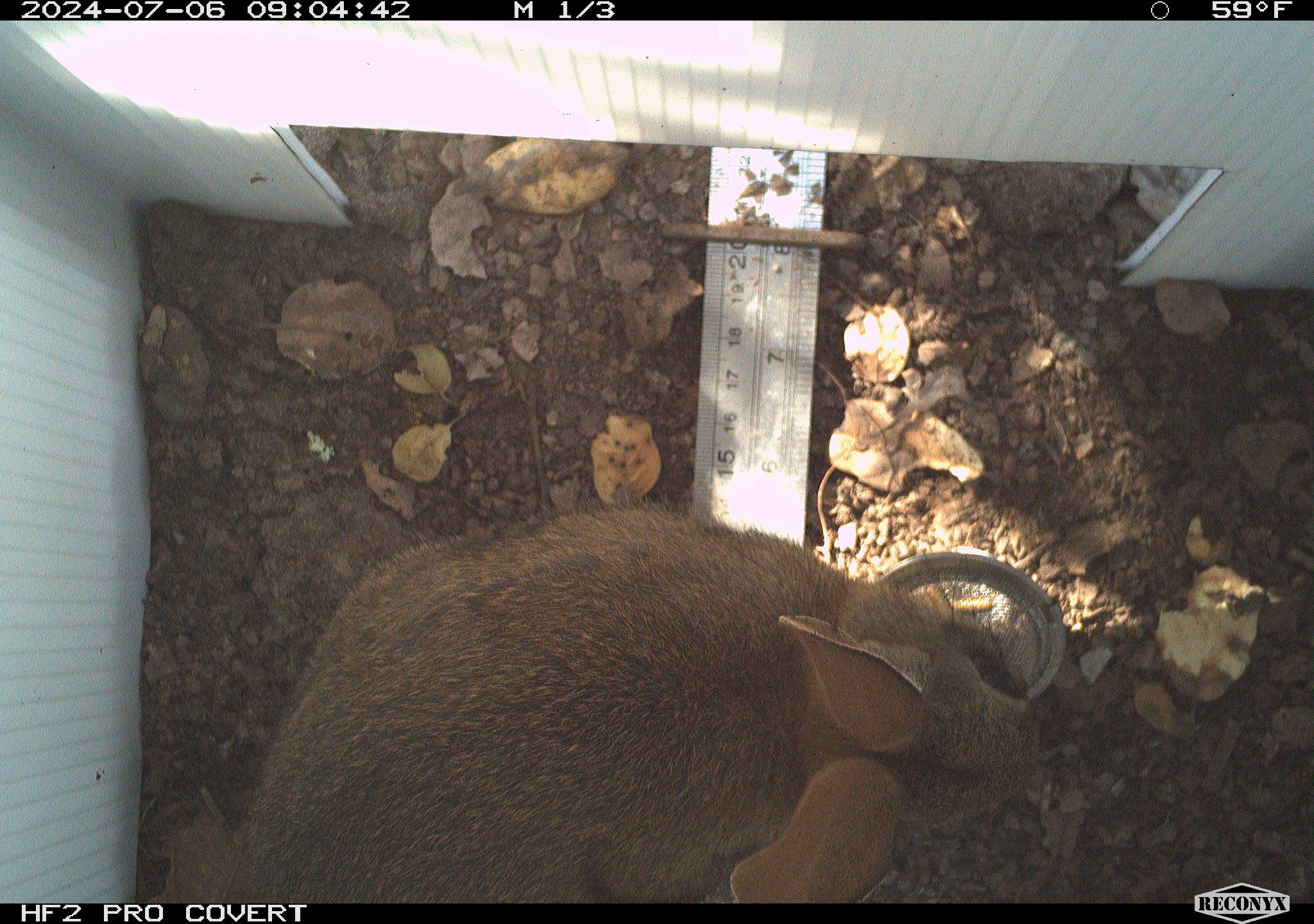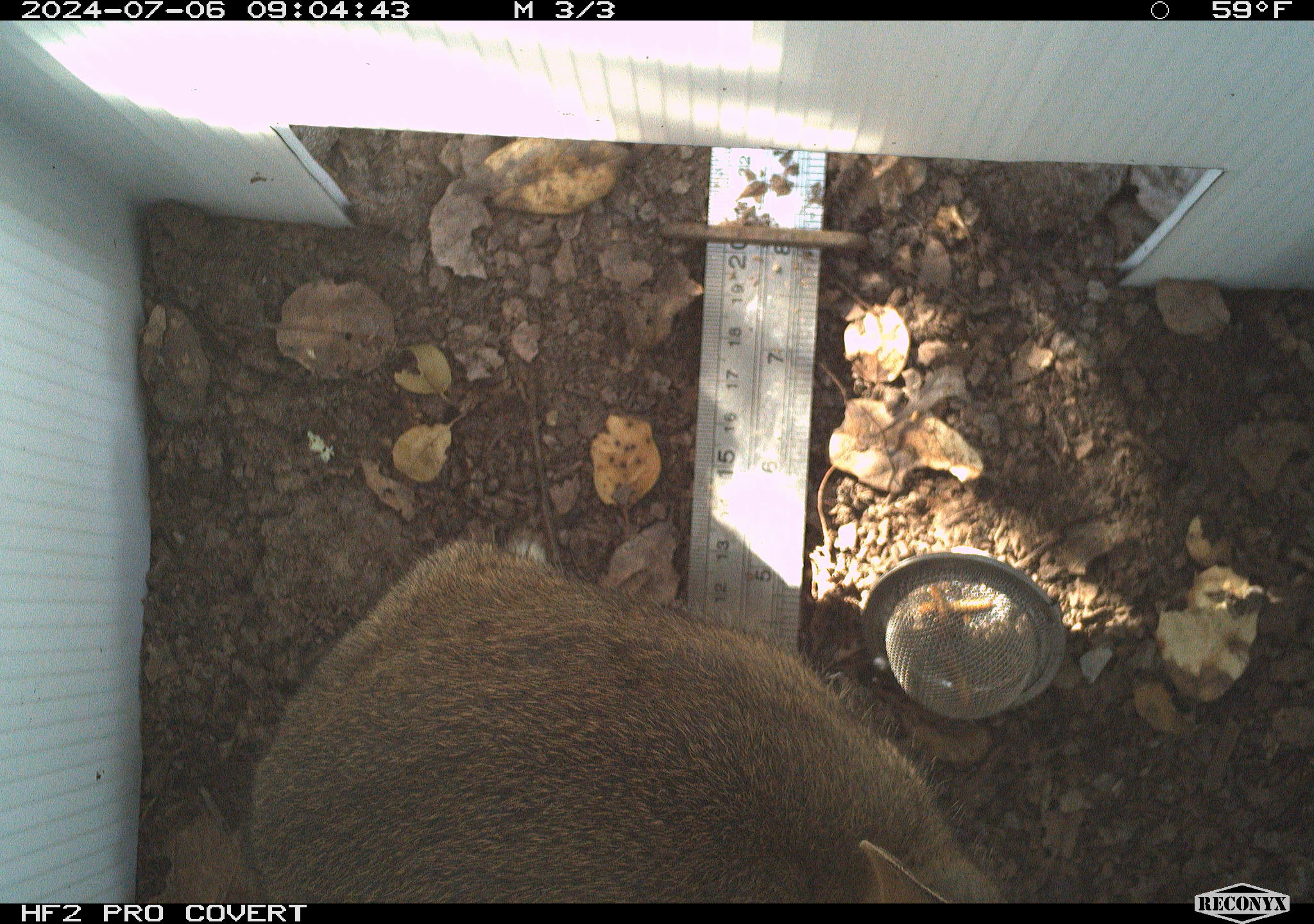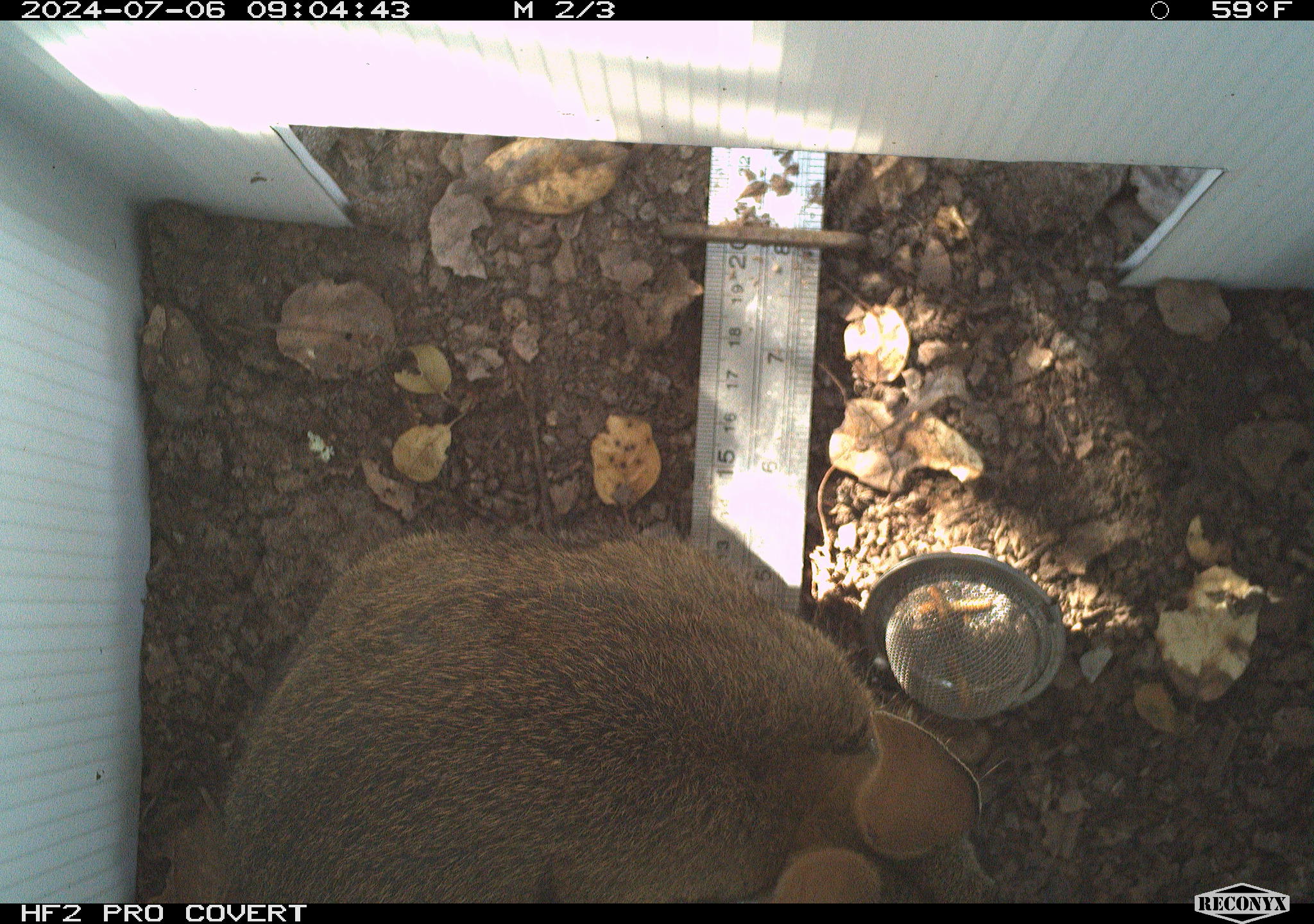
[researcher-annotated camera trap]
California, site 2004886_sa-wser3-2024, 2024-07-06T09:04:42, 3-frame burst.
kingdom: Animalia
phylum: Chordata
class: Mammalia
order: Lagomorpha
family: Leporidae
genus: Sylvilagus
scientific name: Sylvilagus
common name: cottontail rabbits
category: sylvilagus species